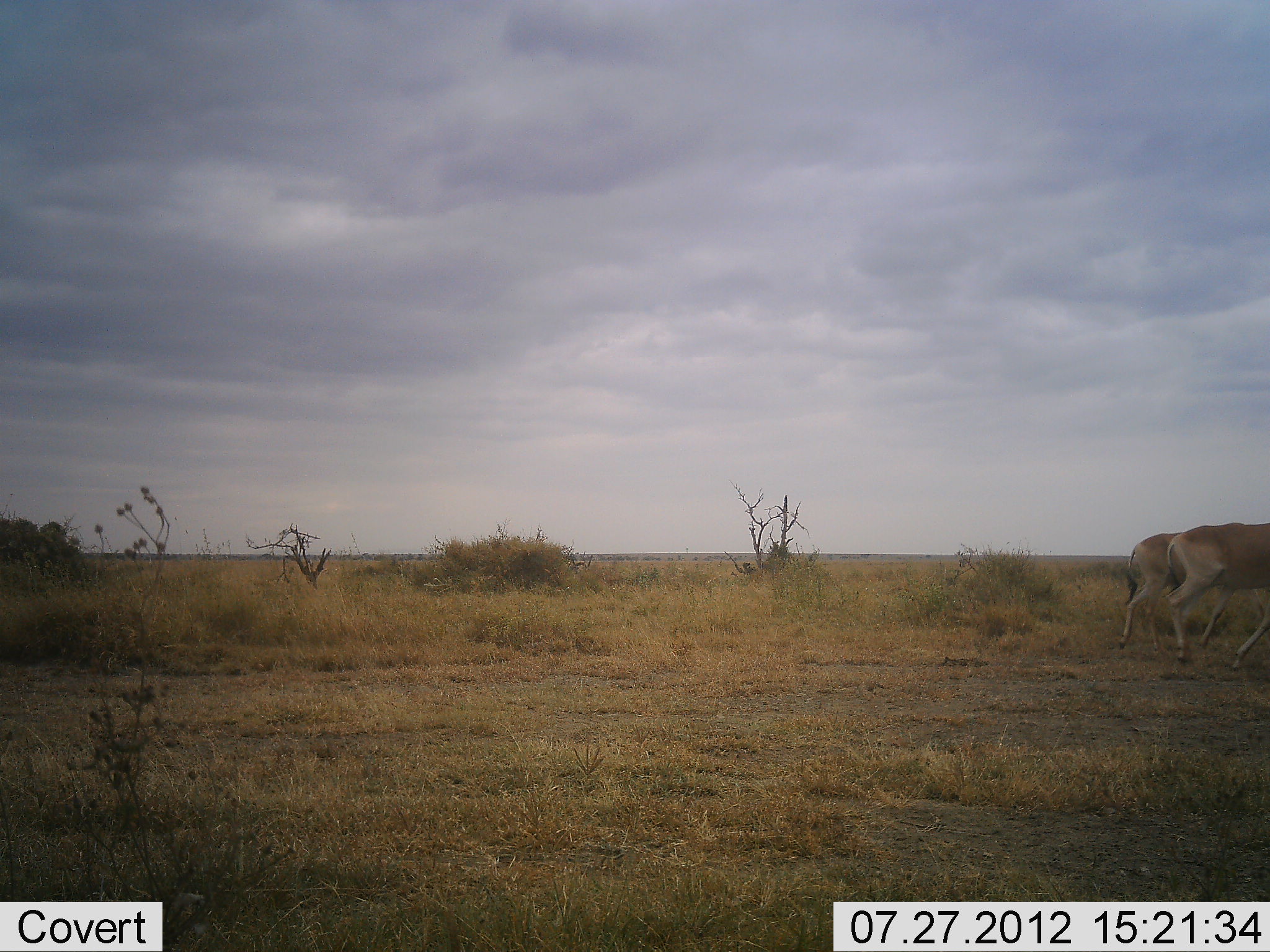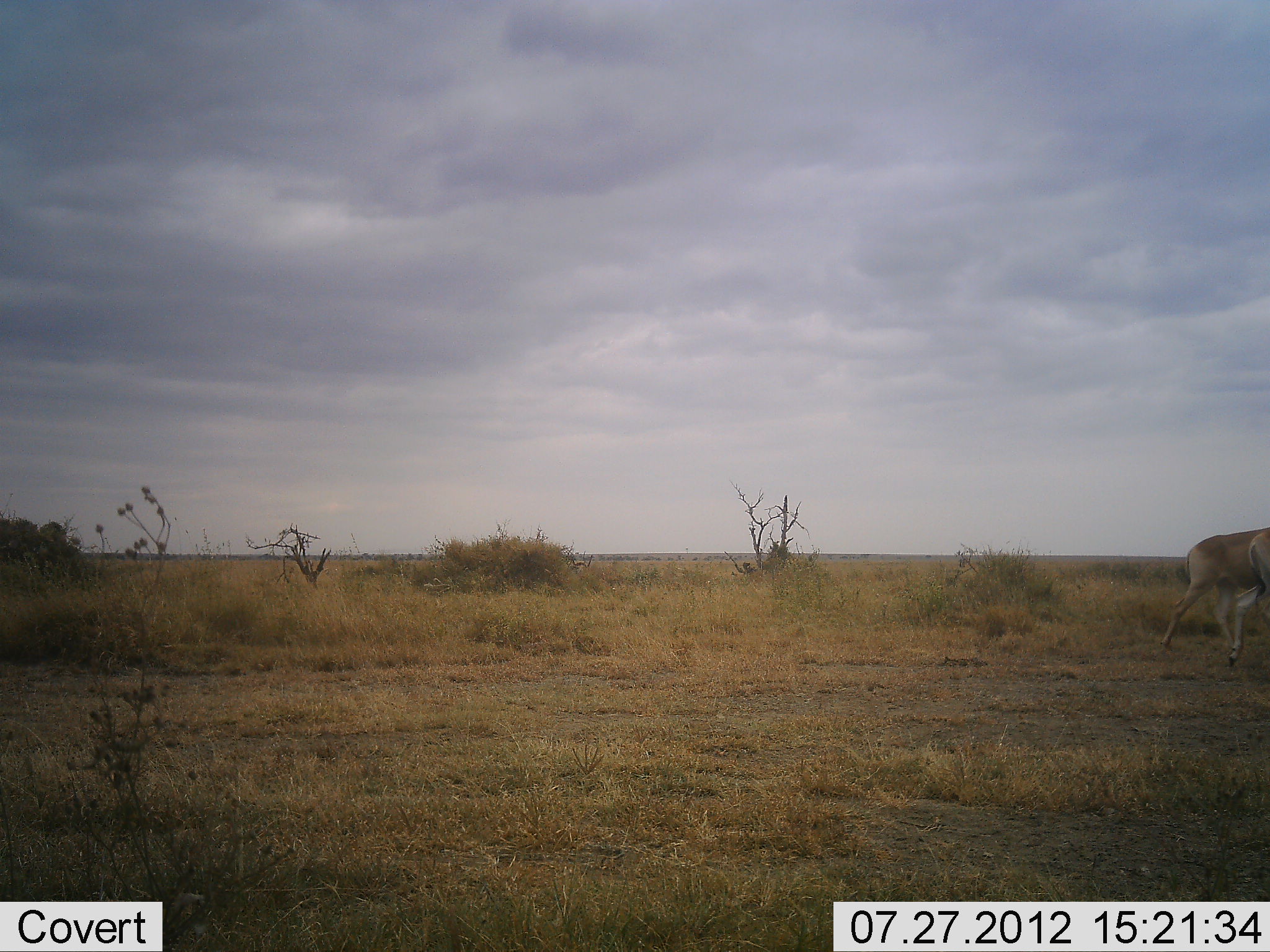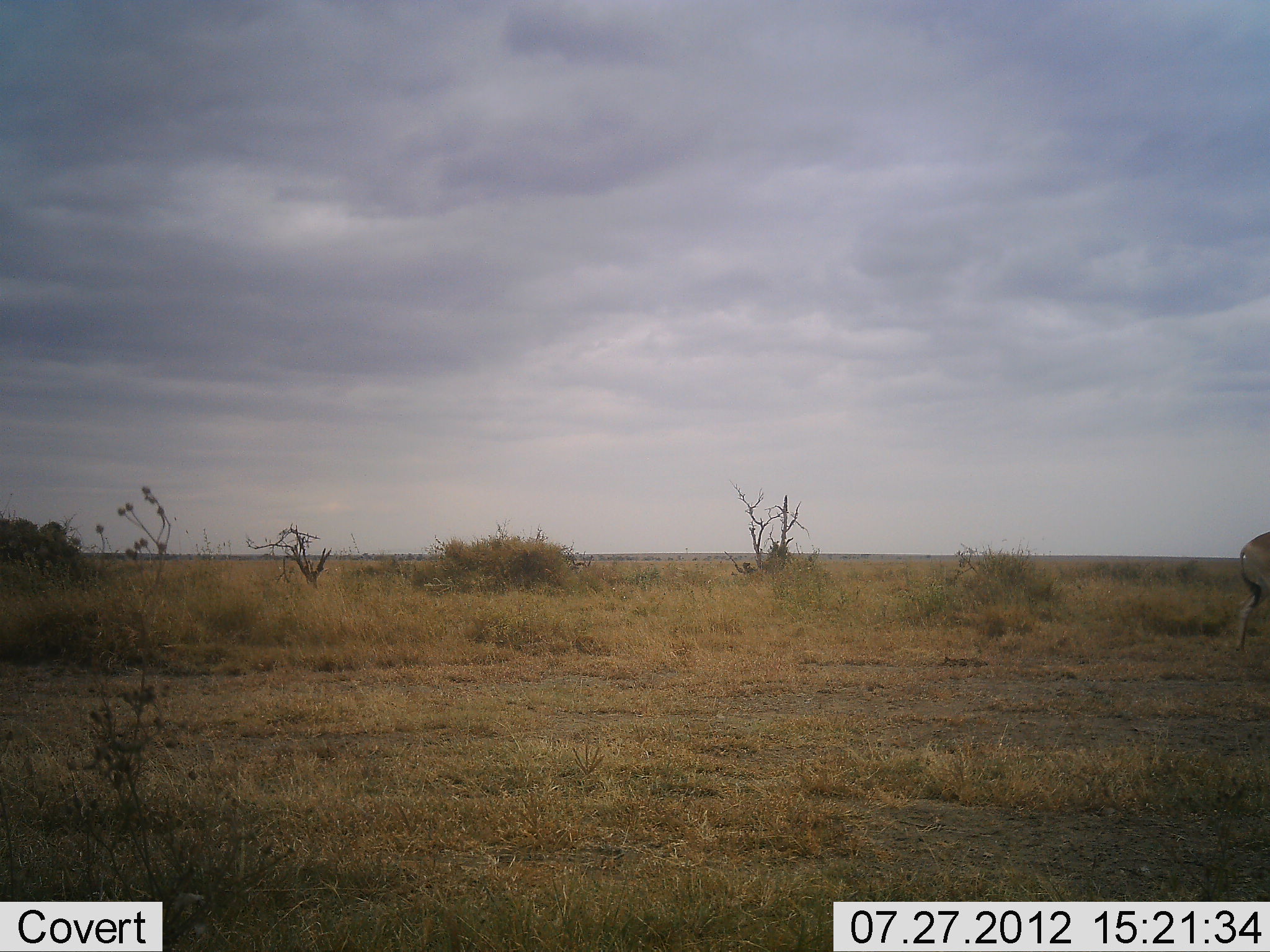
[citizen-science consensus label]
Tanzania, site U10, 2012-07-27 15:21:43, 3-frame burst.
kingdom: Animalia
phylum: Chordata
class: Mammalia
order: Artiodactyla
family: Bovidae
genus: Alcelaphus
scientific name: Alcelaphus buselaphus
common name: hartebeest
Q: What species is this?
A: Hartebeest (Alcelaphus buselaphus).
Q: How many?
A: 2.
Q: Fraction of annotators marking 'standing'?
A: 0%.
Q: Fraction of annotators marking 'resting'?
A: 0%.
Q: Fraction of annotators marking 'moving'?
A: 100%.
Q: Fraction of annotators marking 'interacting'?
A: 0%.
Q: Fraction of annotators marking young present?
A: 0%.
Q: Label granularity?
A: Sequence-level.